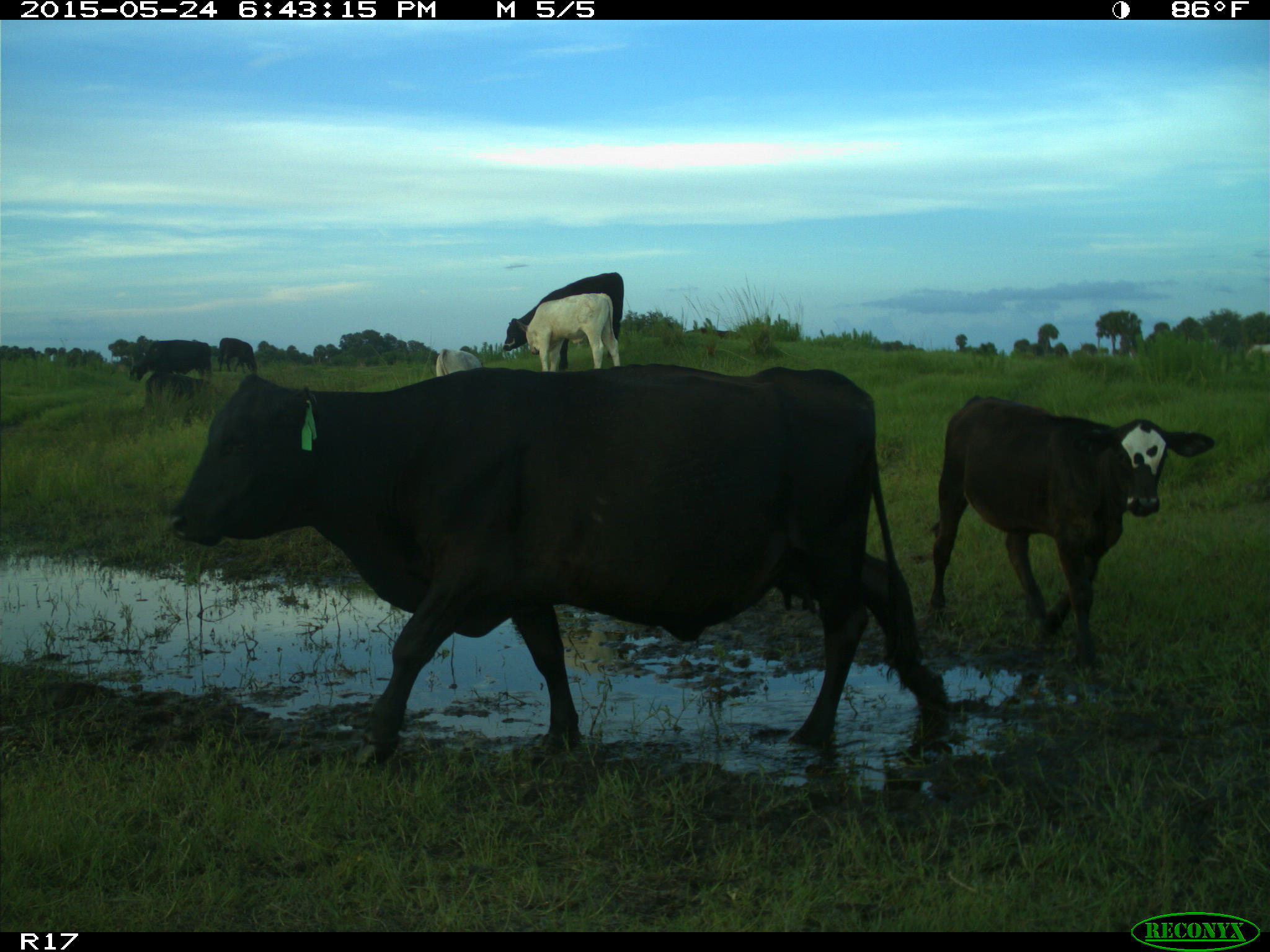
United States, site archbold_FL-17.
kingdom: Animalia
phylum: Chordata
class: Mammalia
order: Artiodactyla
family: Bovidae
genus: Bos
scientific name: Bos taurus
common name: domestic cow